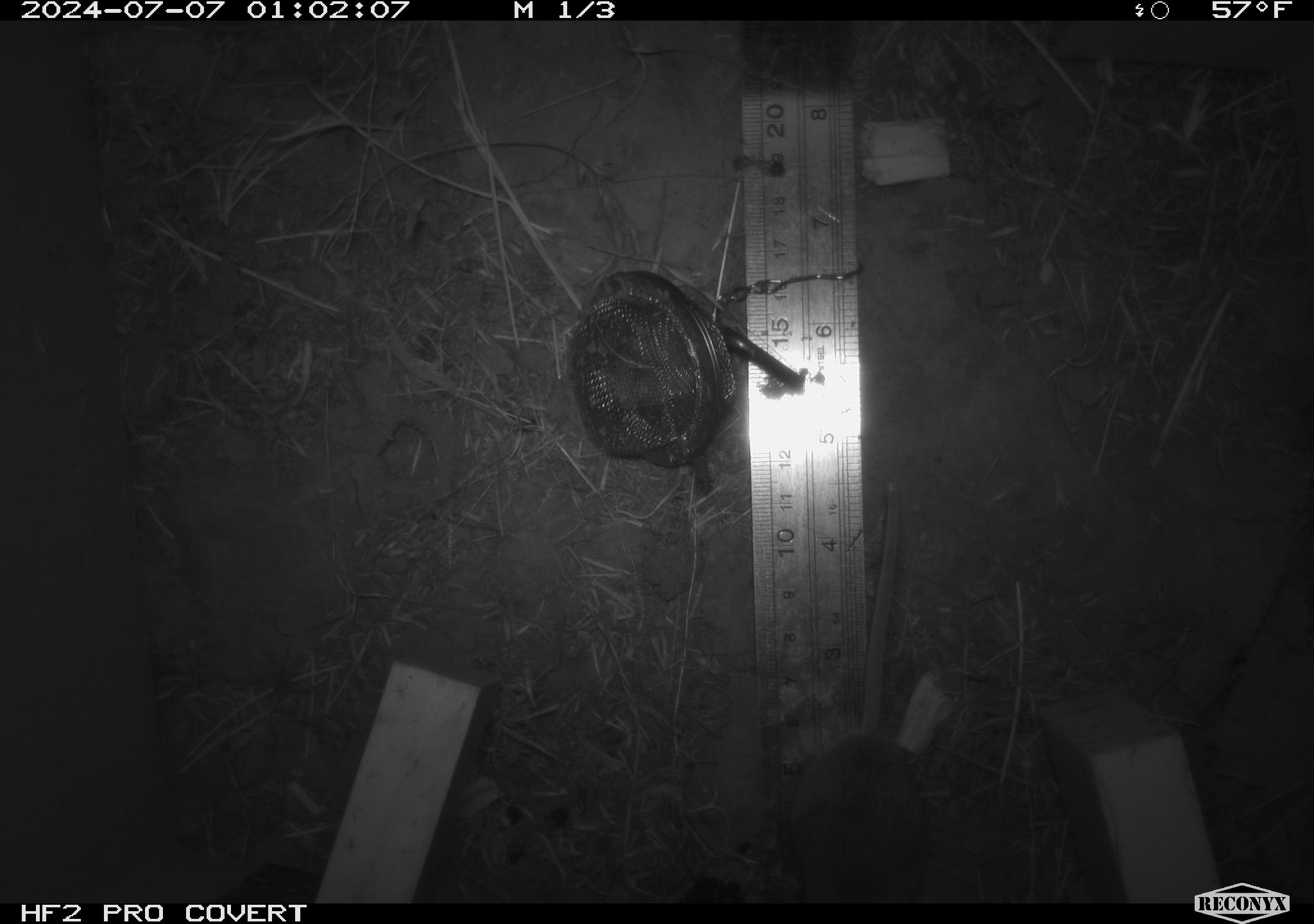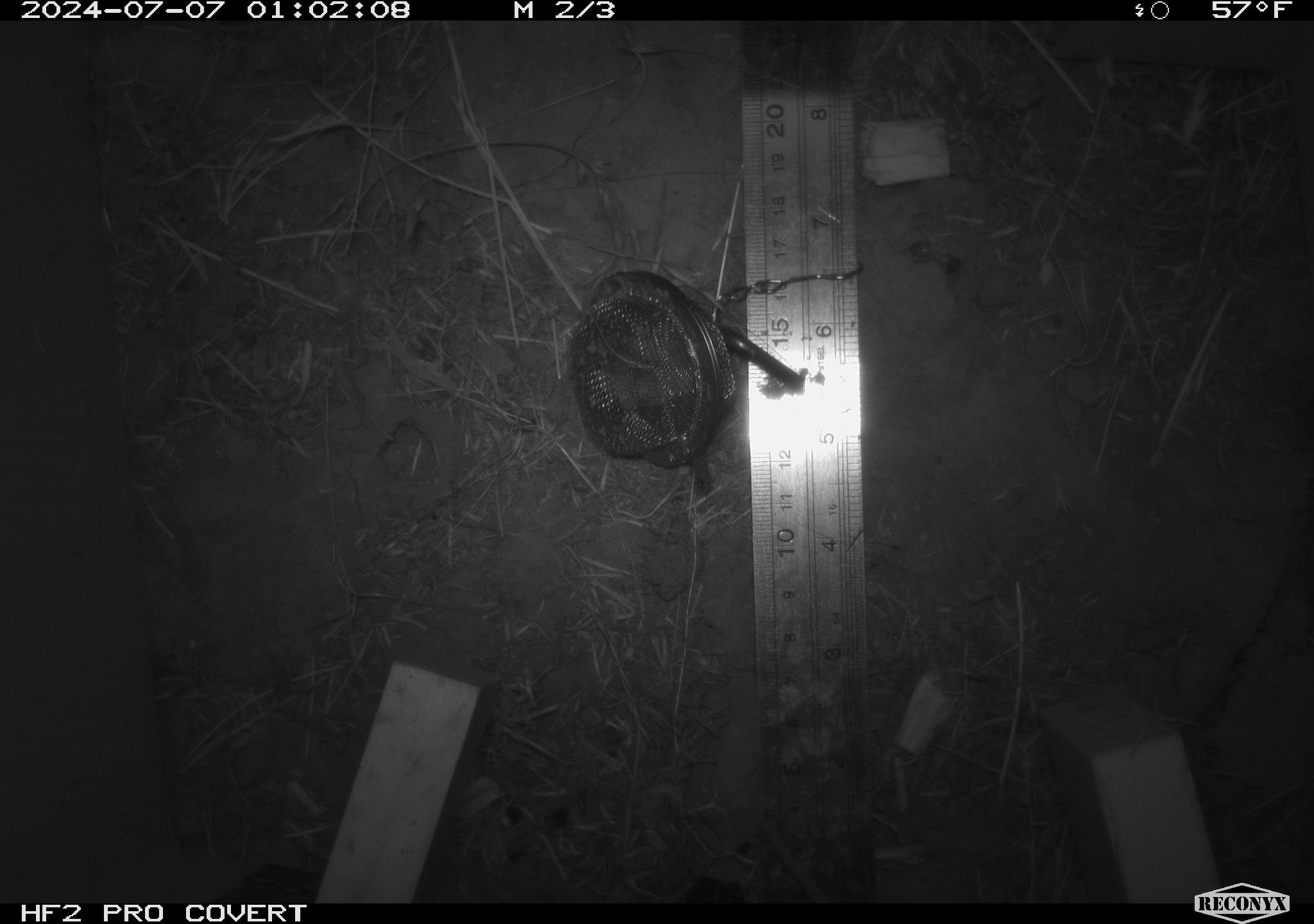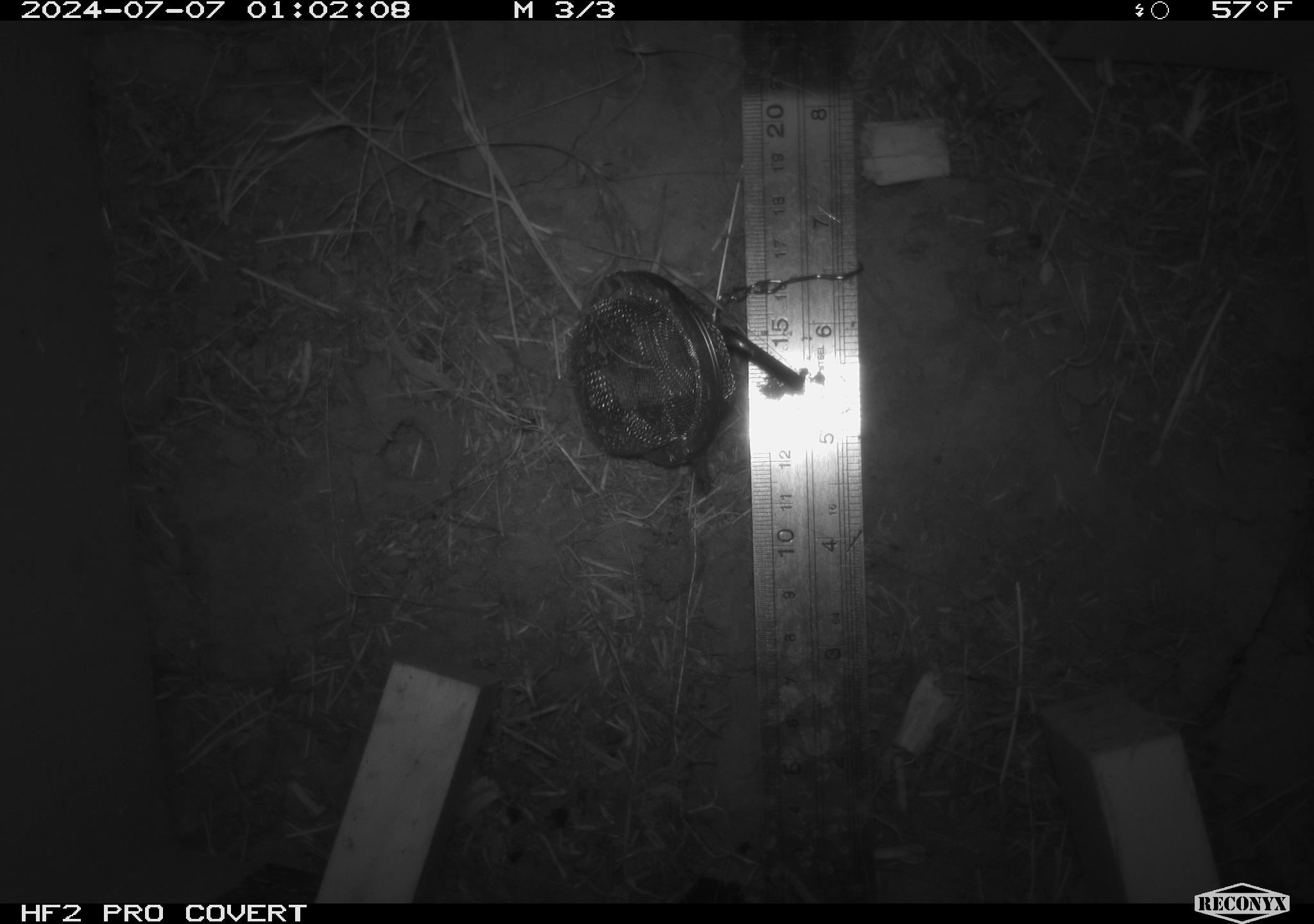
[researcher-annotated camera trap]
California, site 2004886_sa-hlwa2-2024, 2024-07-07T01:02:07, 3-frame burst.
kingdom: Animalia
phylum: Chordata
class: Mammalia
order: Rodentia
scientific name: Rodentia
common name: mouse species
Mouse species (Rodentia).